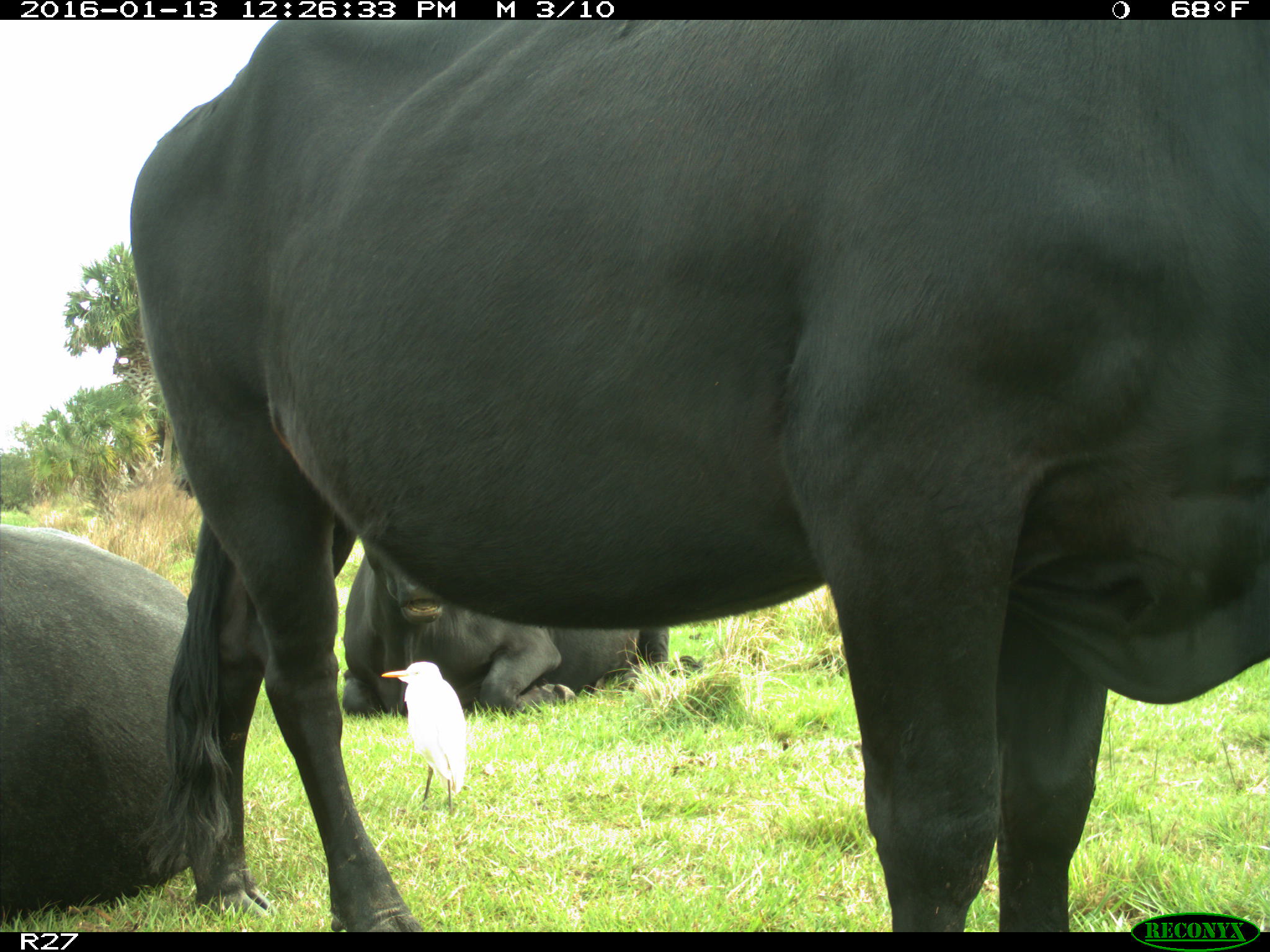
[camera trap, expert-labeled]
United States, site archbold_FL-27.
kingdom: Animalia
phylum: Chordata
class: Mammalia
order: Artiodactyla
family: Bovidae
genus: Bos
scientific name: Bos taurus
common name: domestic cow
Bos taurus (domestic cow).